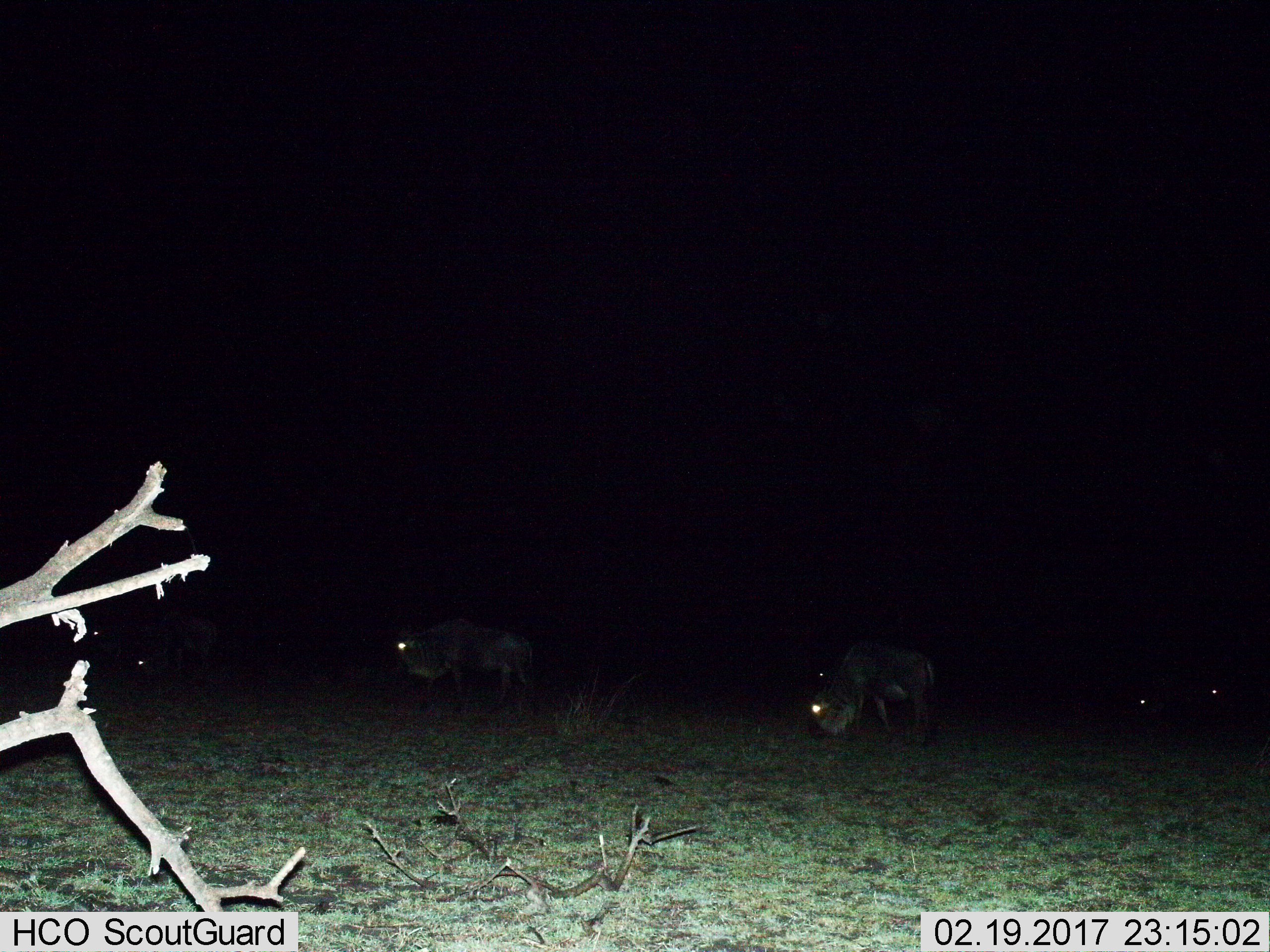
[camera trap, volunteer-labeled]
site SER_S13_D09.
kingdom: Animalia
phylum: Chordata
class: Mammalia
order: Artiodactyla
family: Bovidae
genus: Connochaetes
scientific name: Connochaetes taurinus taurinus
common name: blue wildebeest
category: wildebeestblue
Wildebeestblue (blue wildebeest) (Connochaetes taurinus taurinus), count 6. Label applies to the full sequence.